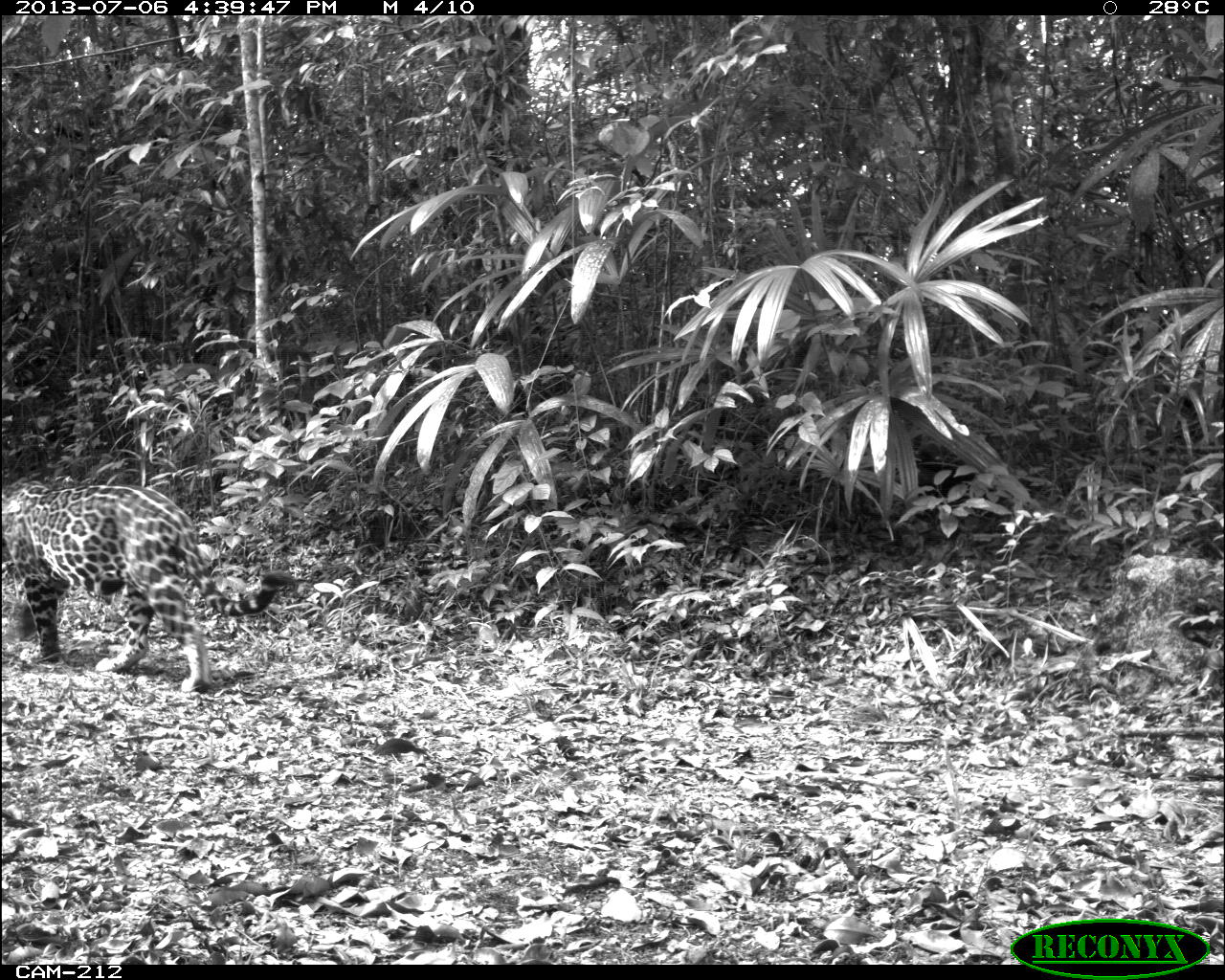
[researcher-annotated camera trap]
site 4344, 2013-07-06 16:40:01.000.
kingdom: Animalia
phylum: Chordata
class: Mammalia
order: Carnivora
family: Felidae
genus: Panthera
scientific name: Panthera onca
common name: jaguar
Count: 1.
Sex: male.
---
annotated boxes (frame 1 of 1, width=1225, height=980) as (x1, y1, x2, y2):
panthera onca: (0, 475, 298, 693)